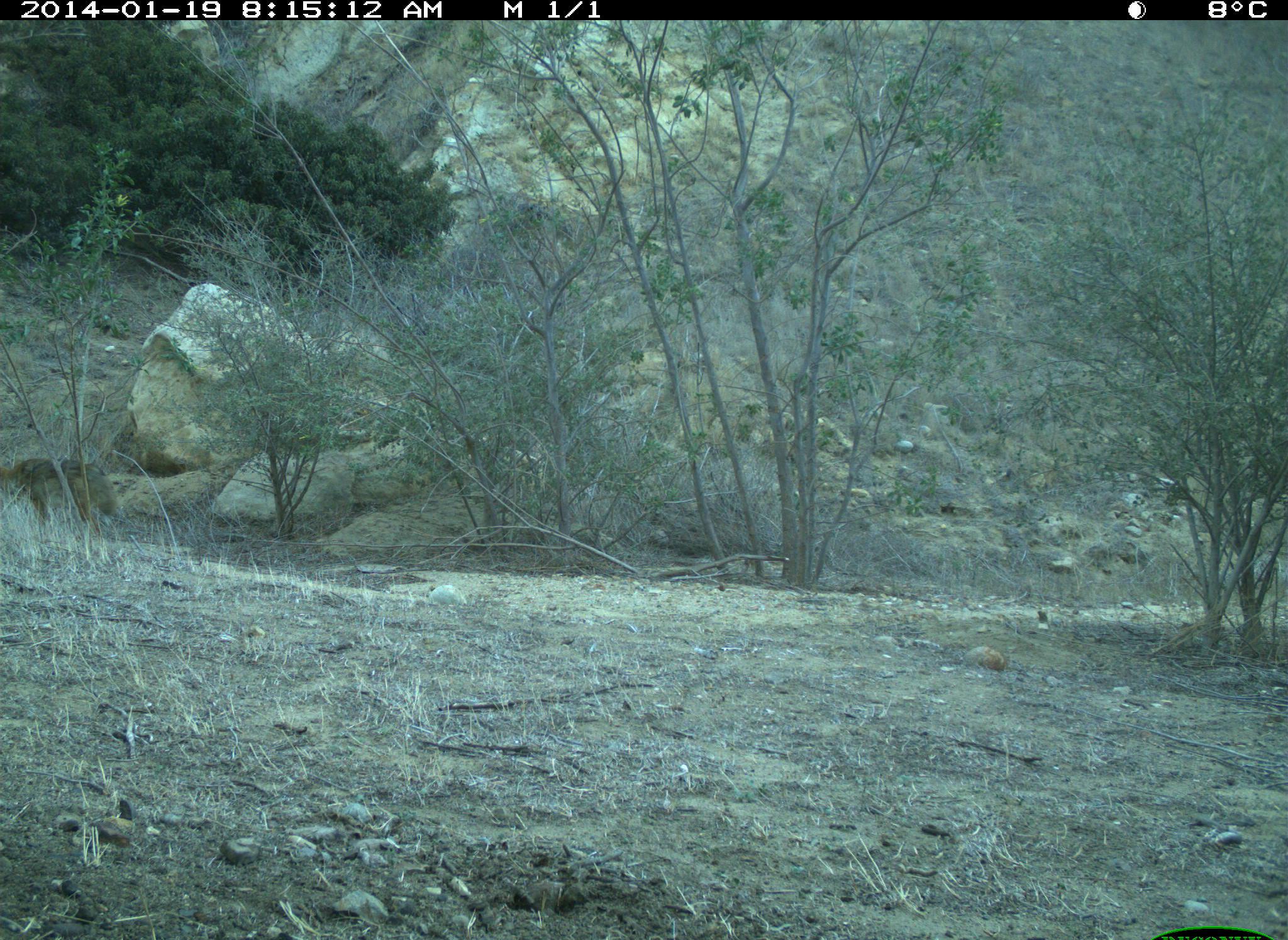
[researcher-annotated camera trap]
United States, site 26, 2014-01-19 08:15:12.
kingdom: Animalia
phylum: Chordata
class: Mammalia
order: Carnivora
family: Canidae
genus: Canis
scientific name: Canis latrans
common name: coyote